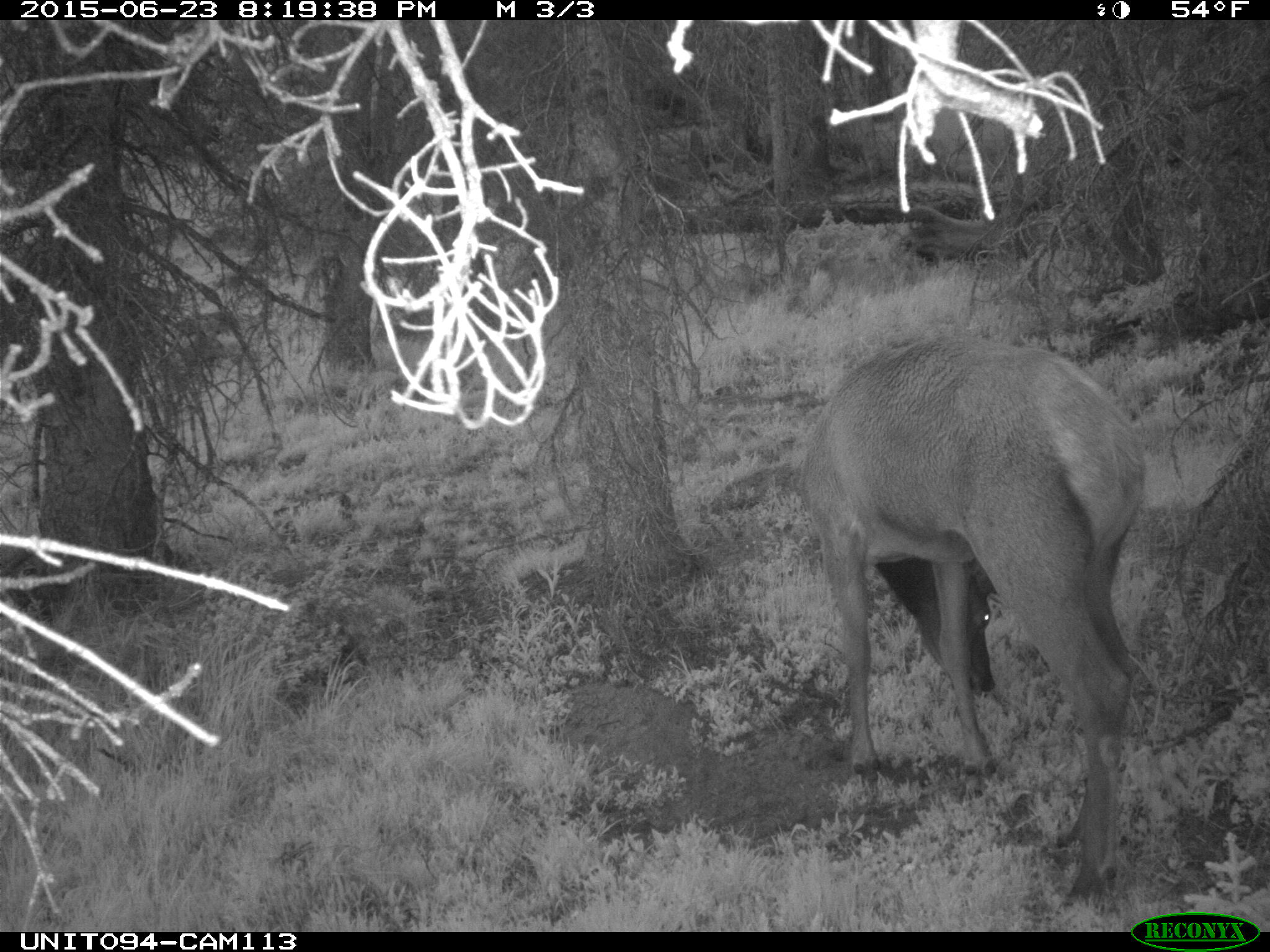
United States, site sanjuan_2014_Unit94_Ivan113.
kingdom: Animalia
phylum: Chordata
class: Mammalia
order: Artiodactyla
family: Cervidae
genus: Cervus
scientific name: Cervus elaphus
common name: red deer